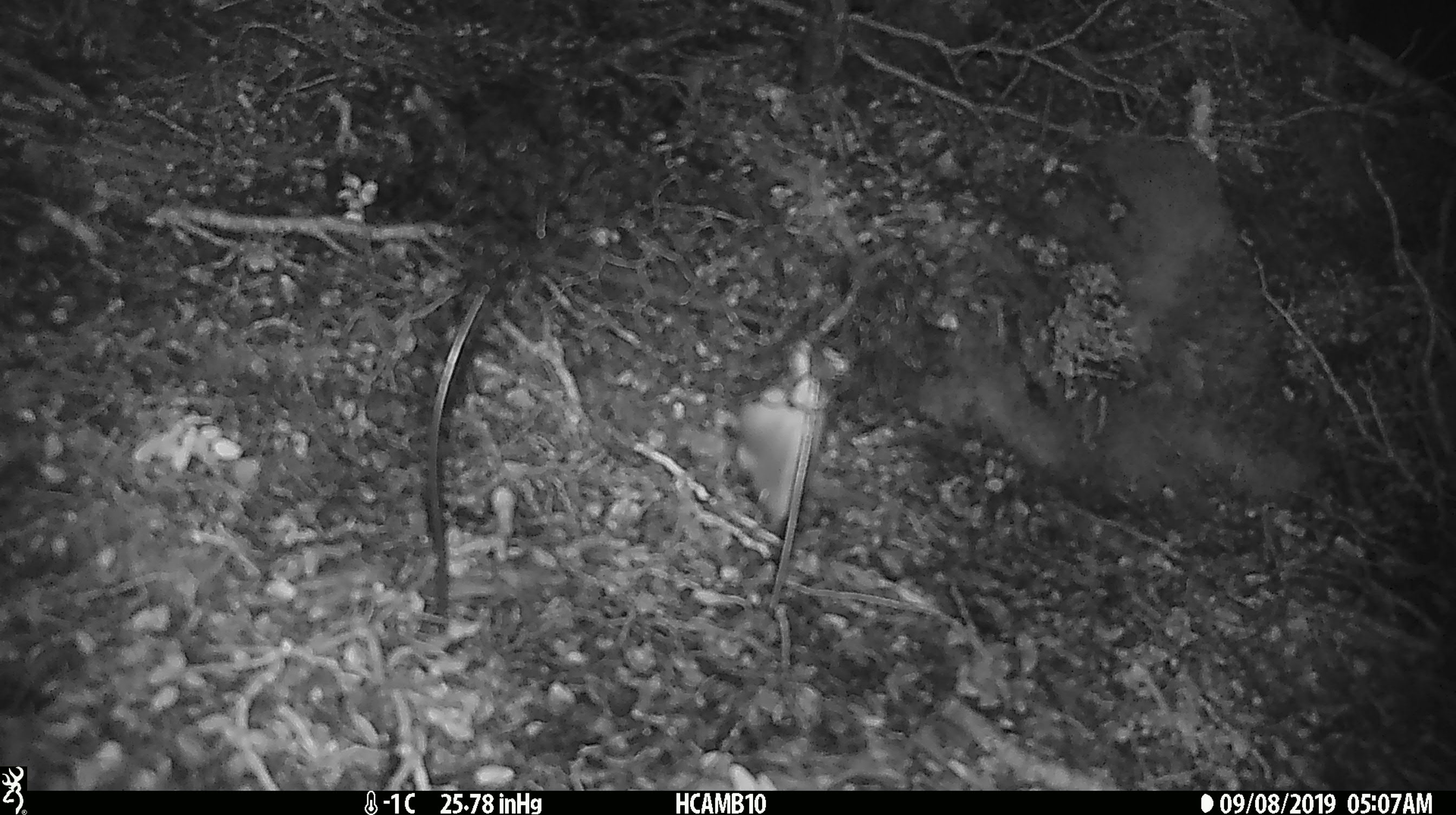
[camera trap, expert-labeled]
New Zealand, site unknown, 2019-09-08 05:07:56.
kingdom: Animalia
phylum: Chordata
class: Mammalia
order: Rodentia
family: Muridae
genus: Mus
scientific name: Mus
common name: mouse